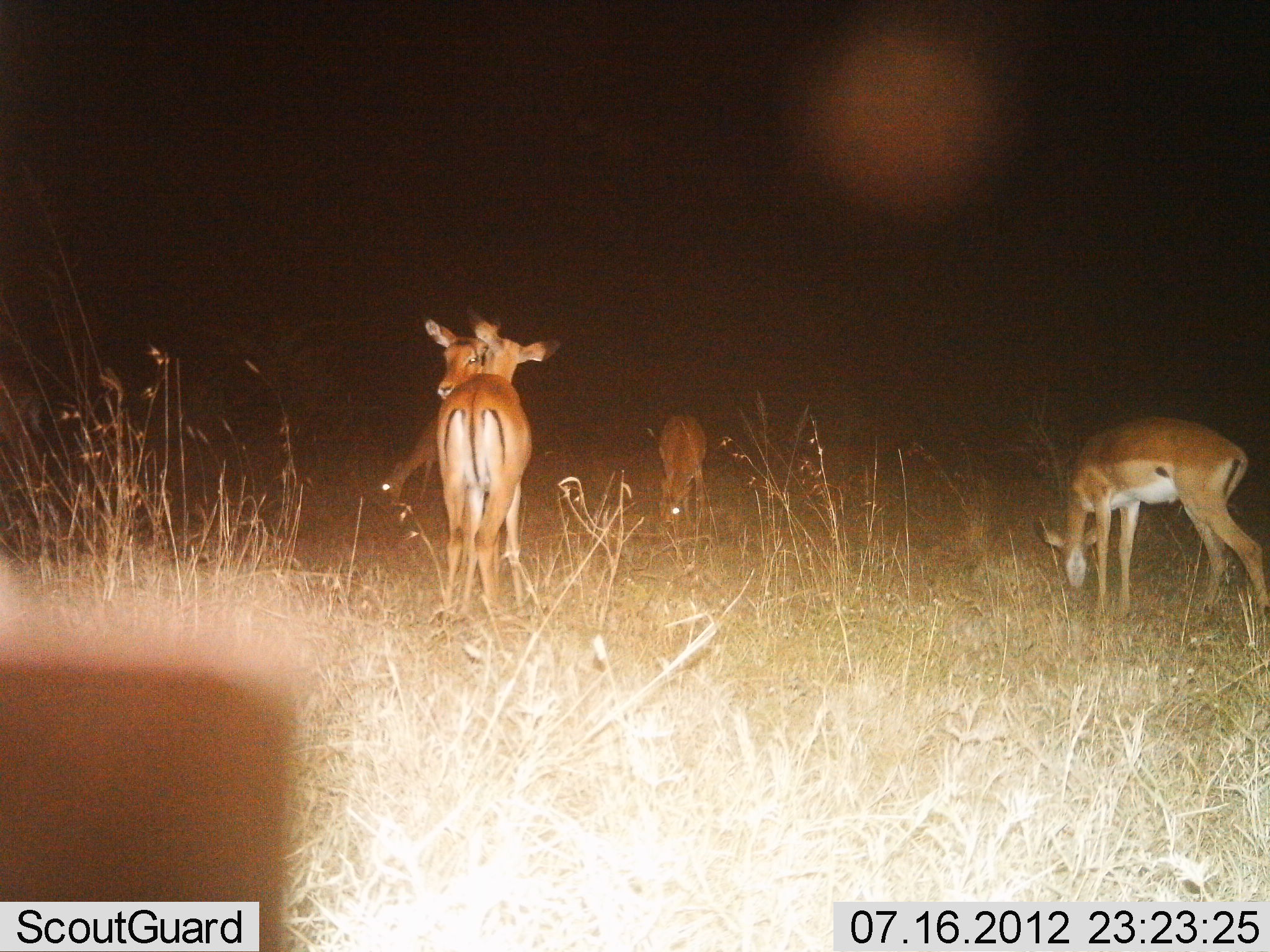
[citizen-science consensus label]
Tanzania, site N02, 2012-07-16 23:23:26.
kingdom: Animalia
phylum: Chordata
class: Mammalia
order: Artiodactyla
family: Bovidae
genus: Aepyceros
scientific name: Aepyceros melampus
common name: impala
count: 5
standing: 70%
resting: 0%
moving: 0%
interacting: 30%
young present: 0%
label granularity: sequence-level